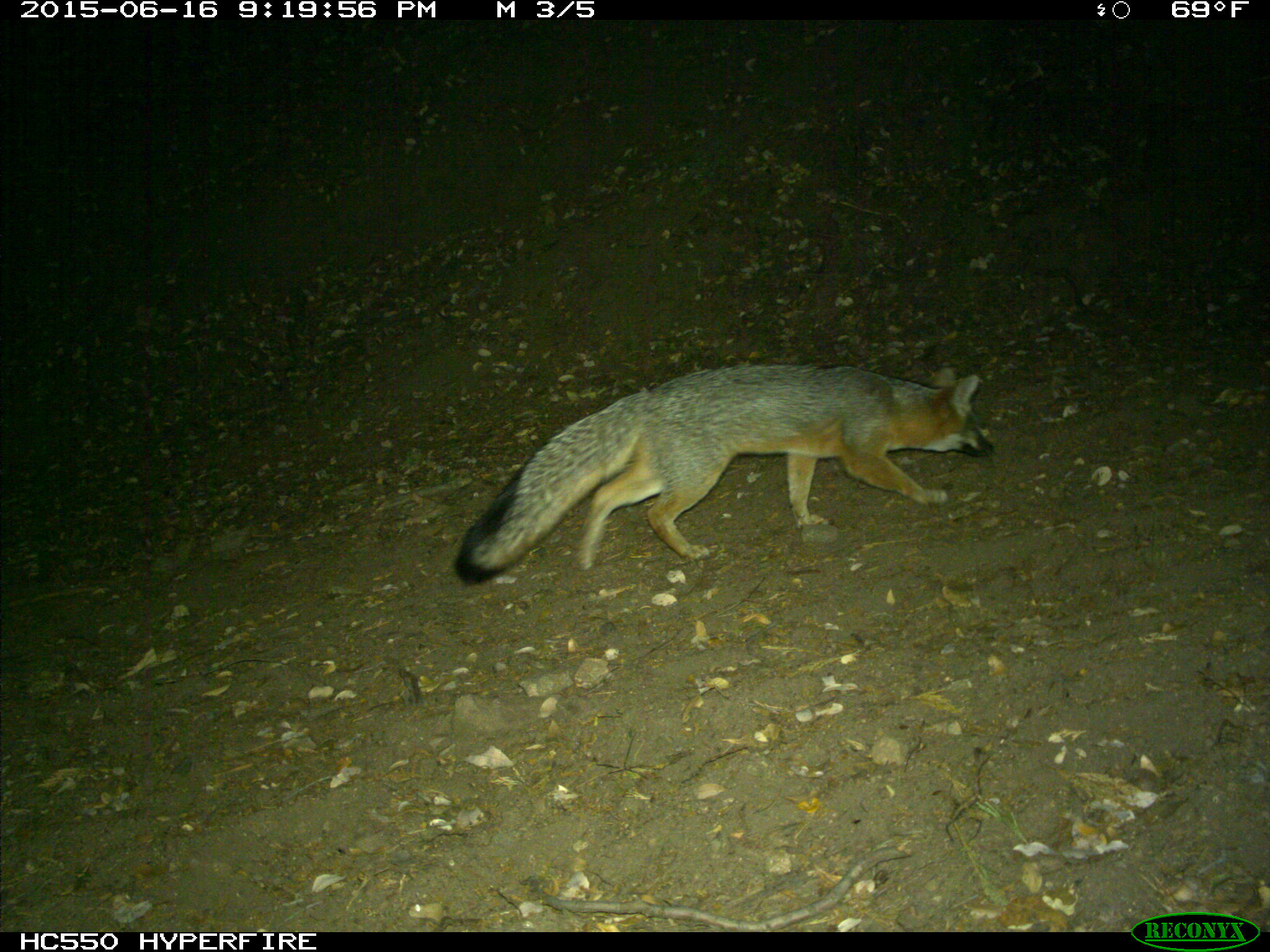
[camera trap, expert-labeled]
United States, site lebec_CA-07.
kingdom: Animalia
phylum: Chordata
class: Mammalia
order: Carnivora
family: Canidae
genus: Urocyon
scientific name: Urocyon cinereoargenteus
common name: gray fox